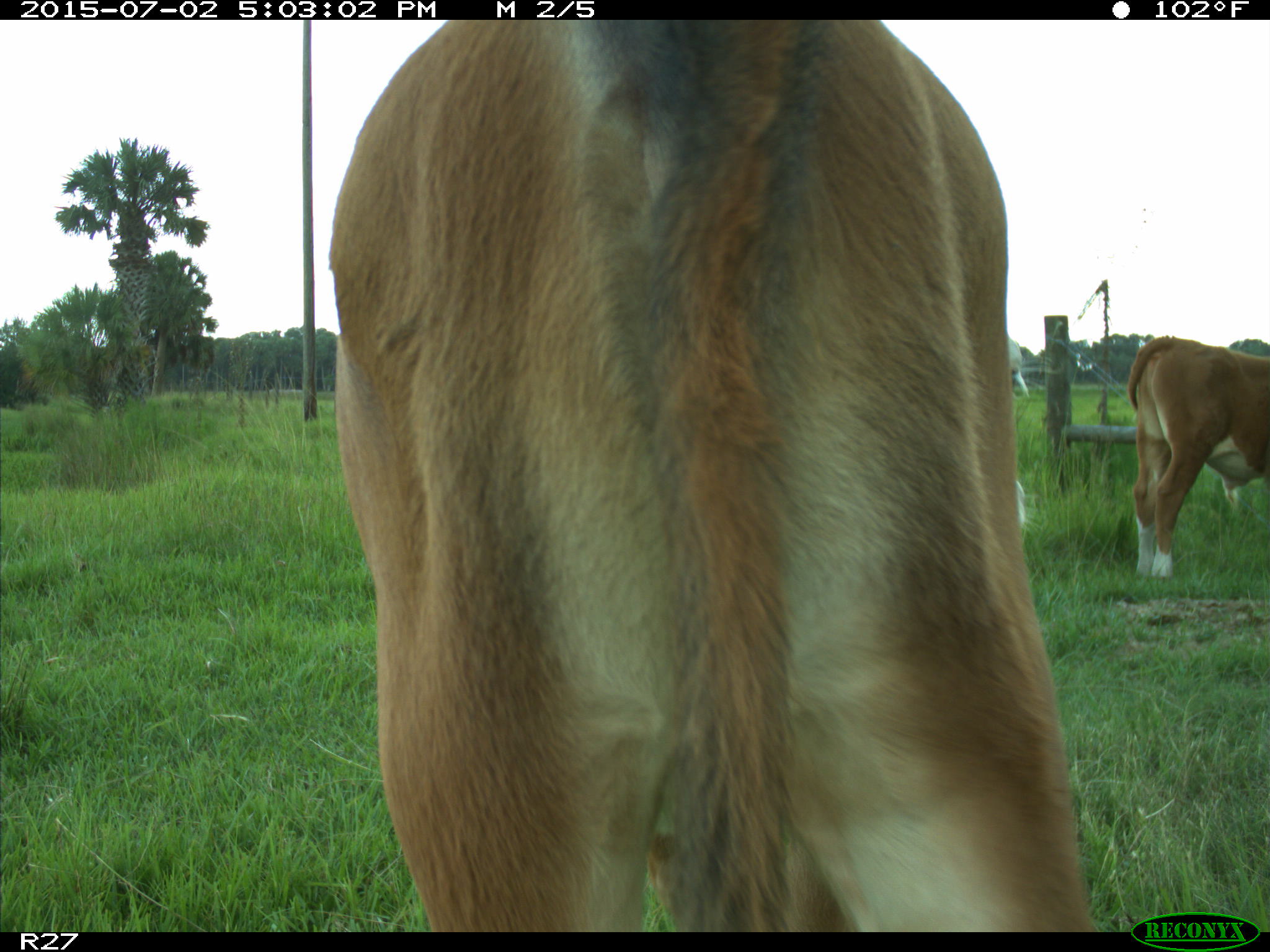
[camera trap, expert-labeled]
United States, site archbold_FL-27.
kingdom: Animalia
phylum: Chordata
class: Mammalia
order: Artiodactyla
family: Bovidae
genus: Bos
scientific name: Bos taurus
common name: domestic cow